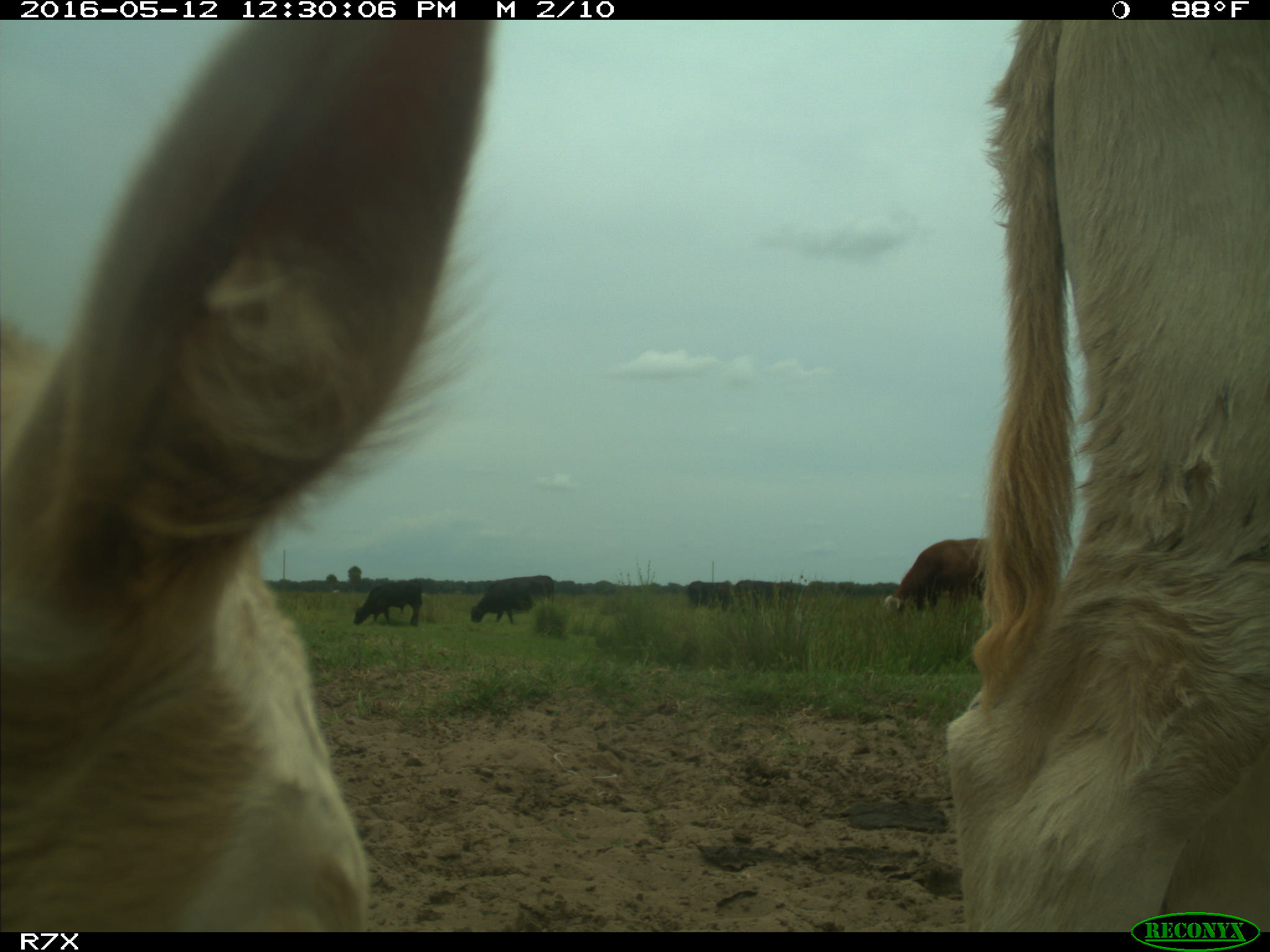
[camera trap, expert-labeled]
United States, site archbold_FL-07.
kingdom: Animalia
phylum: Chordata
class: Mammalia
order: Artiodactyla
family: Bovidae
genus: Bos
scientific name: Bos taurus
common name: domestic cow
Bos taurus (domestic cow).